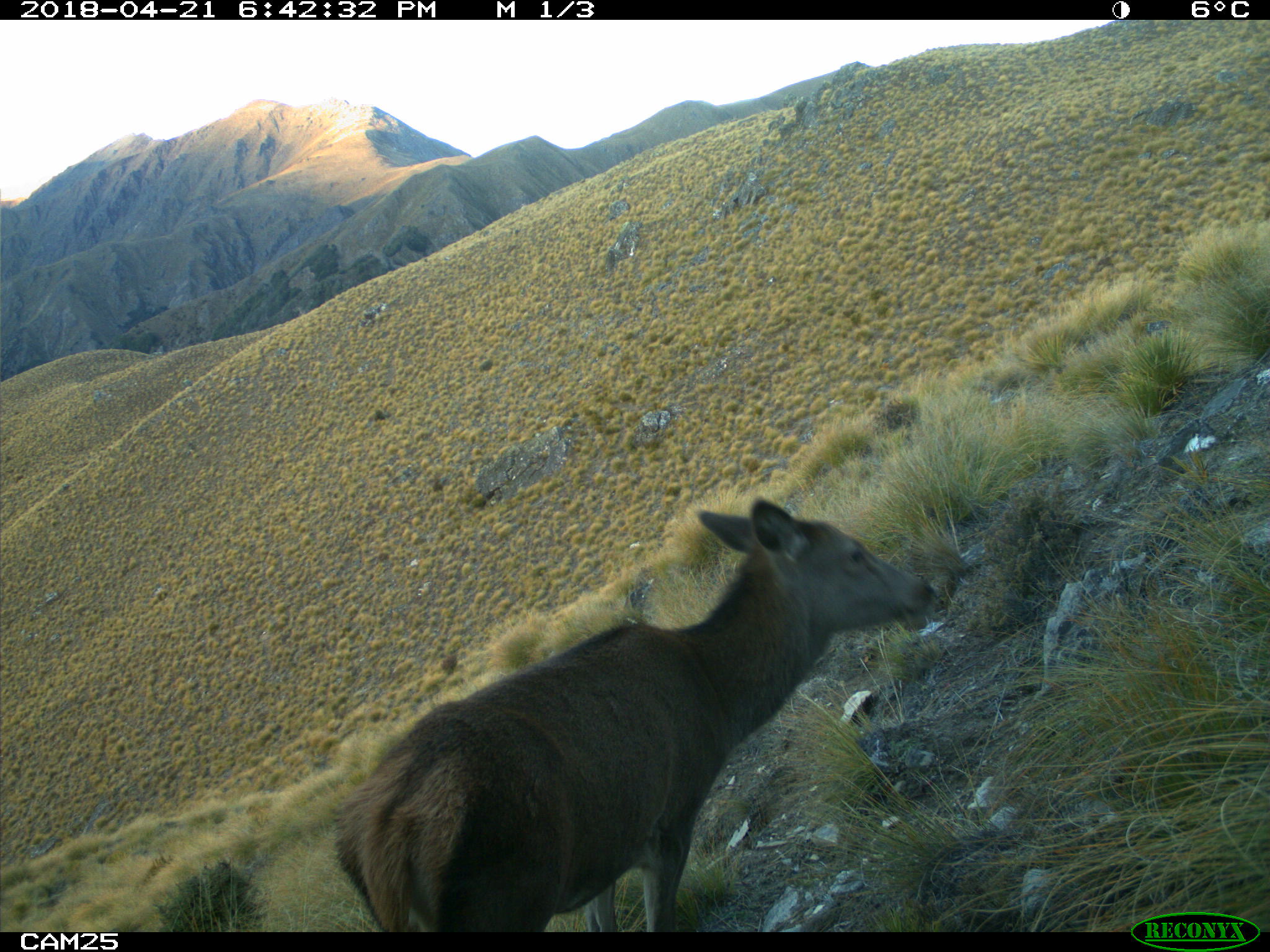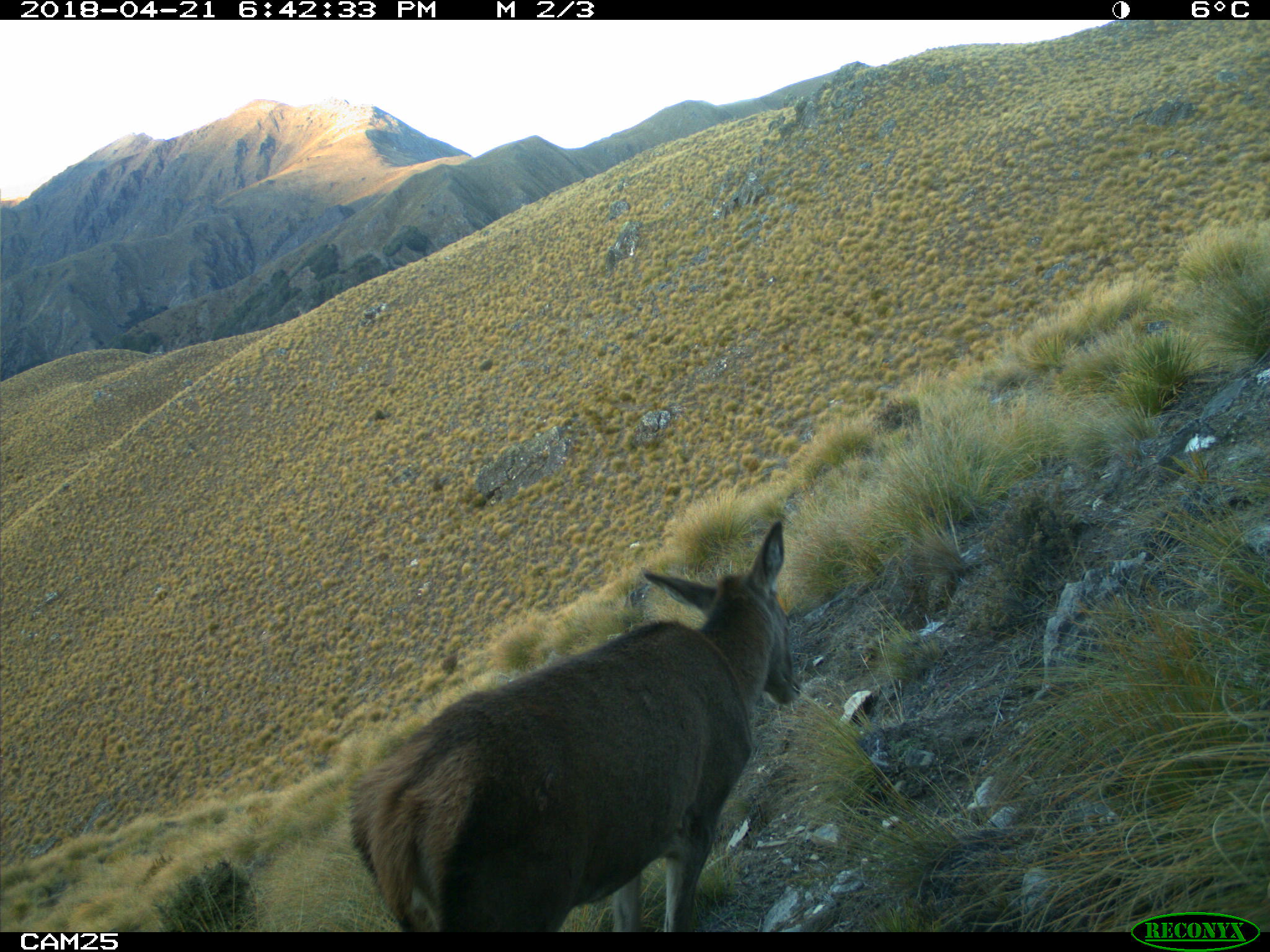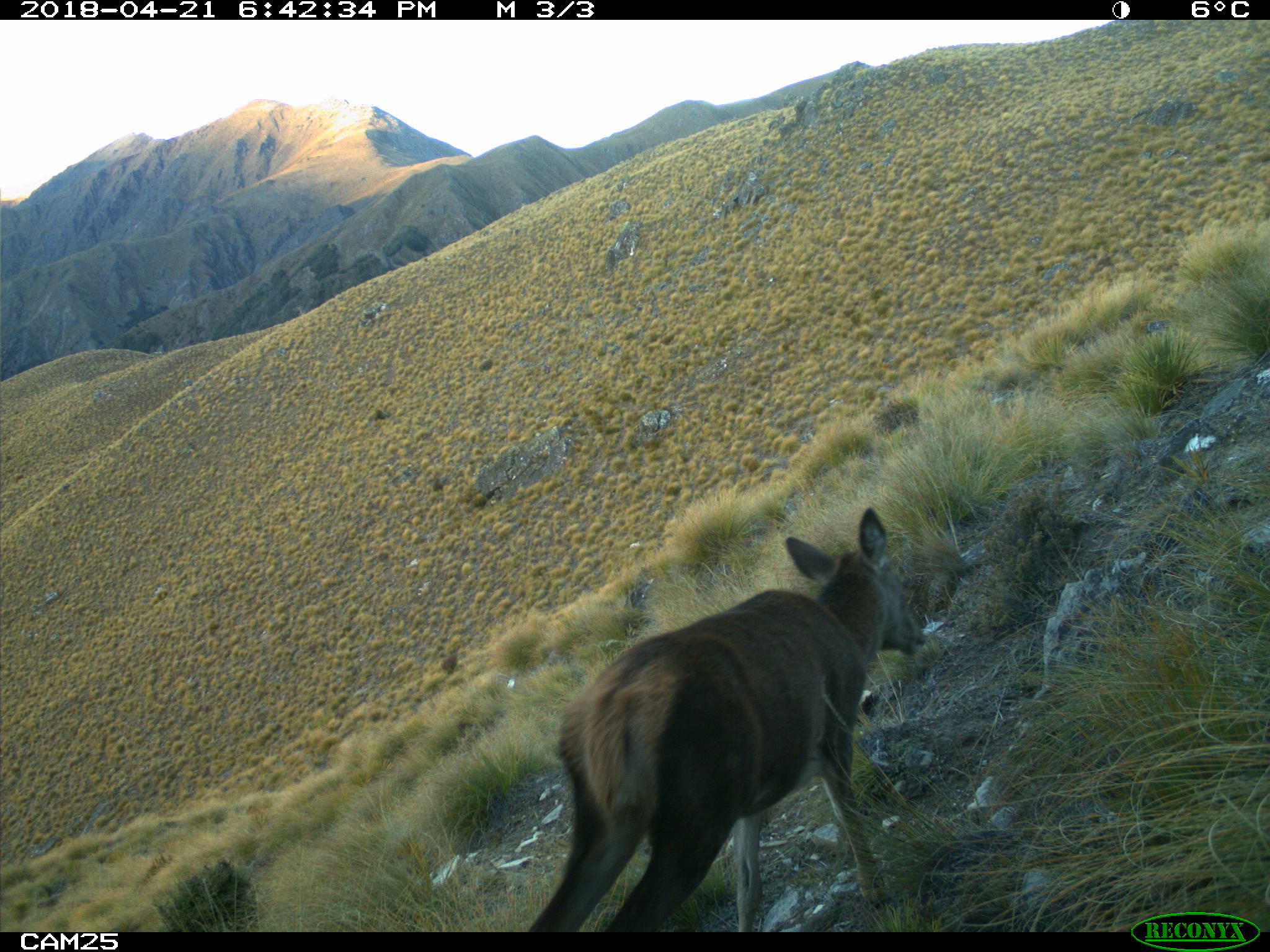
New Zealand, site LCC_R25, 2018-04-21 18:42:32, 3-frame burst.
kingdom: Animalia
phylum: Chordata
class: Mammalia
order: Artiodactyla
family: Cervidae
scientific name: Cervidae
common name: deer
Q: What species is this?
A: Deer (Cervidae).